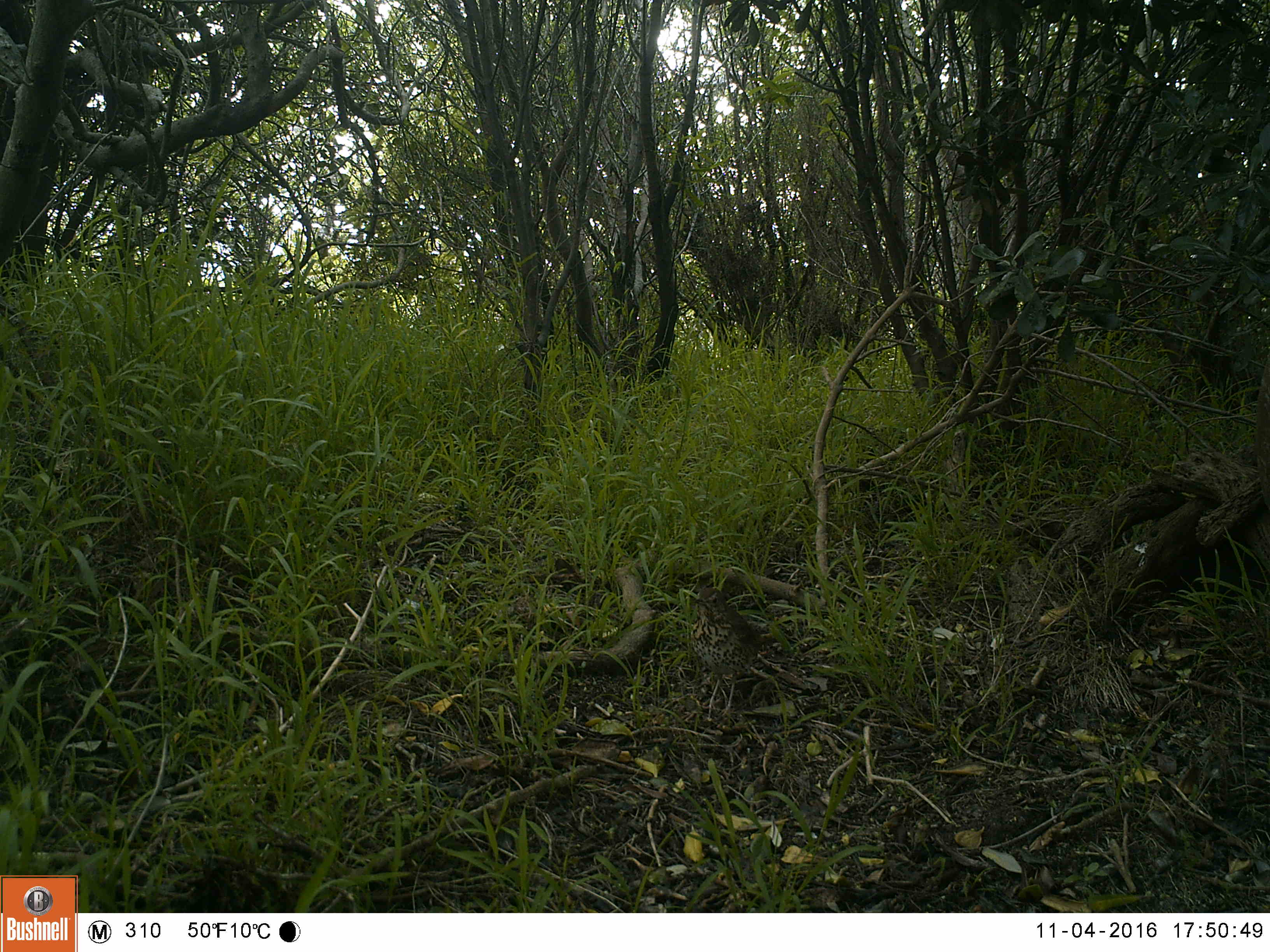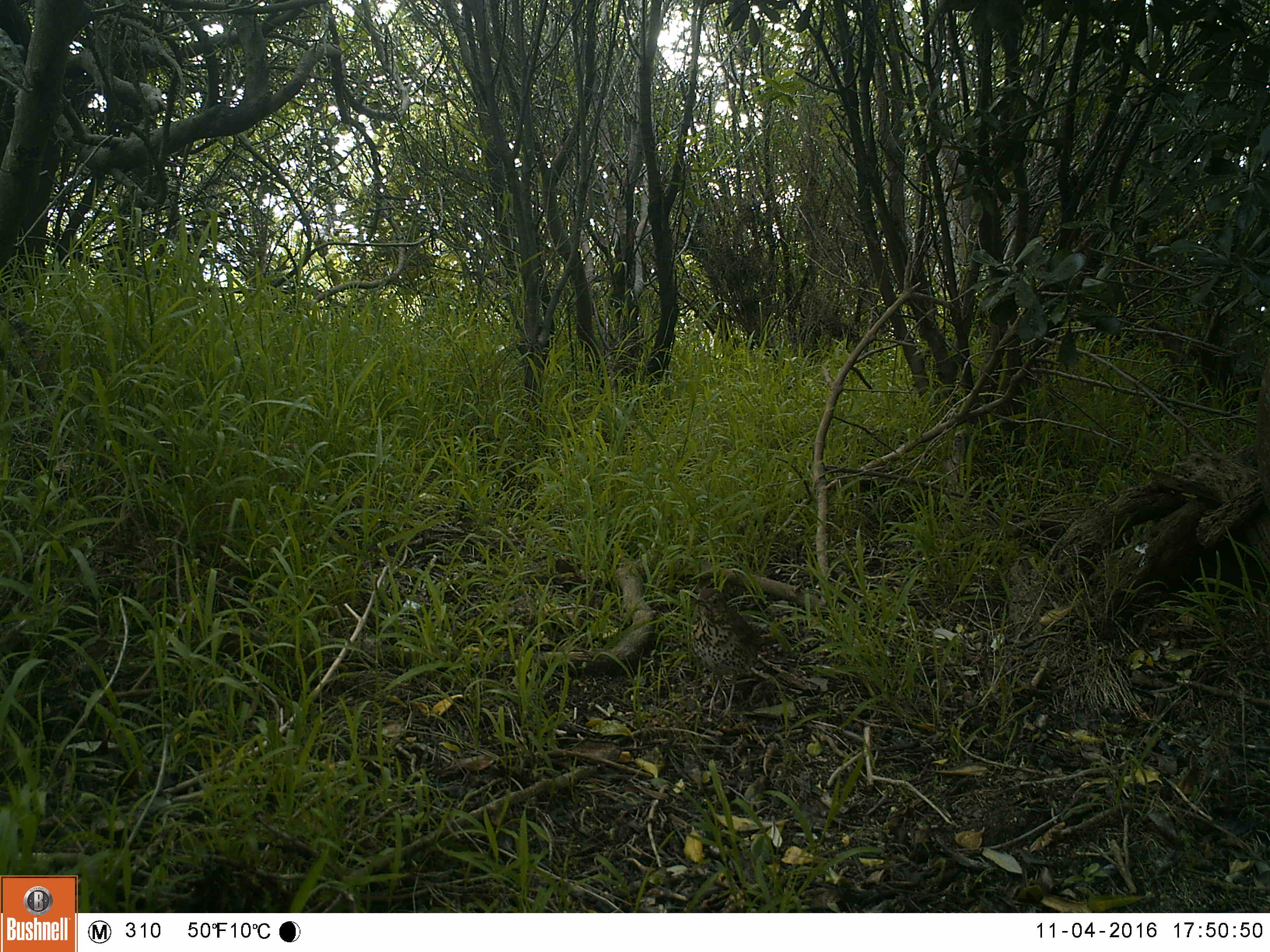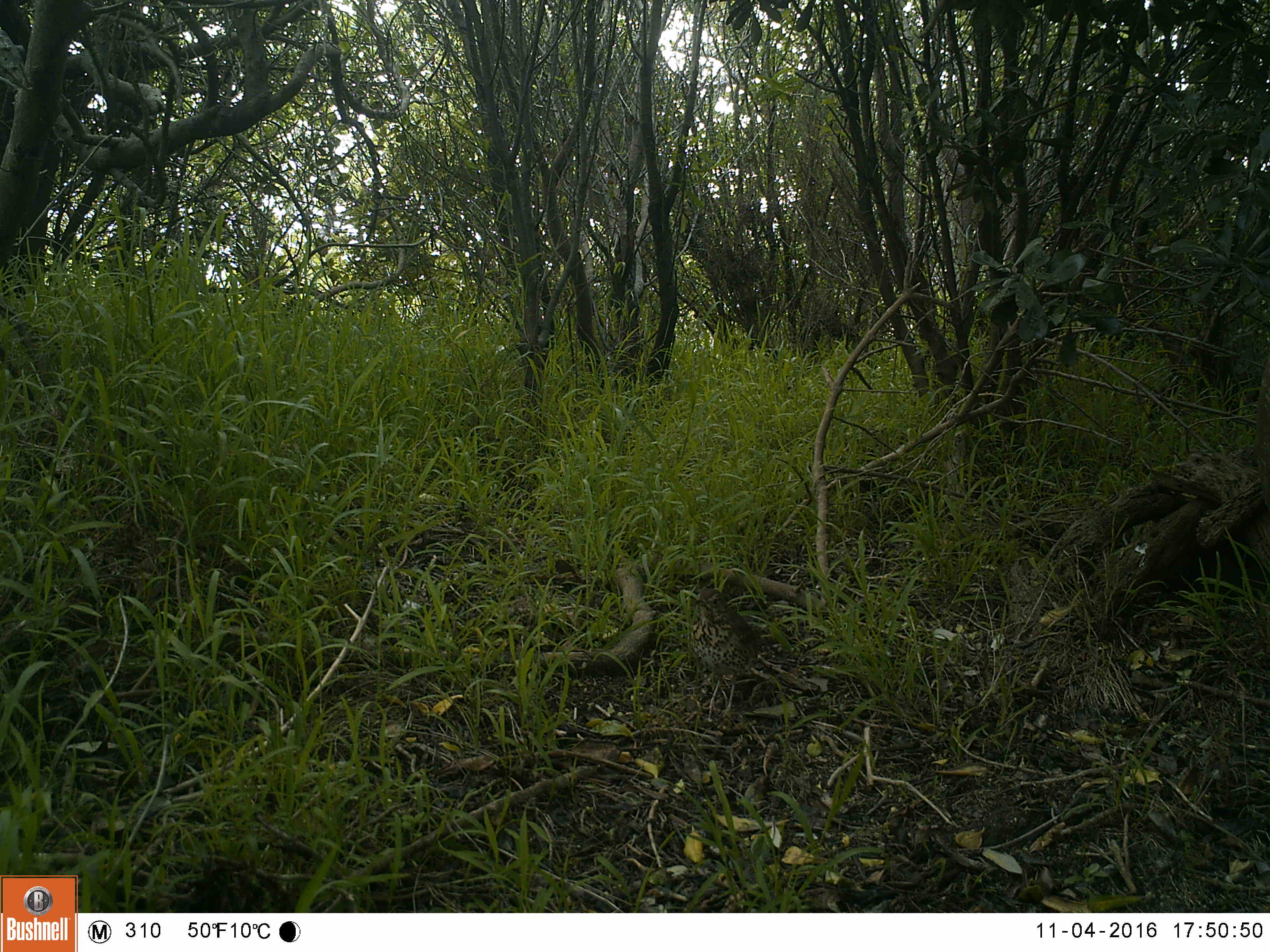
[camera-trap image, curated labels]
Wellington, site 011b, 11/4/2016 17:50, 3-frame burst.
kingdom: Animalia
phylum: Chordata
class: Aves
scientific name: Aves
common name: bird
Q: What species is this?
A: Bird (Aves).